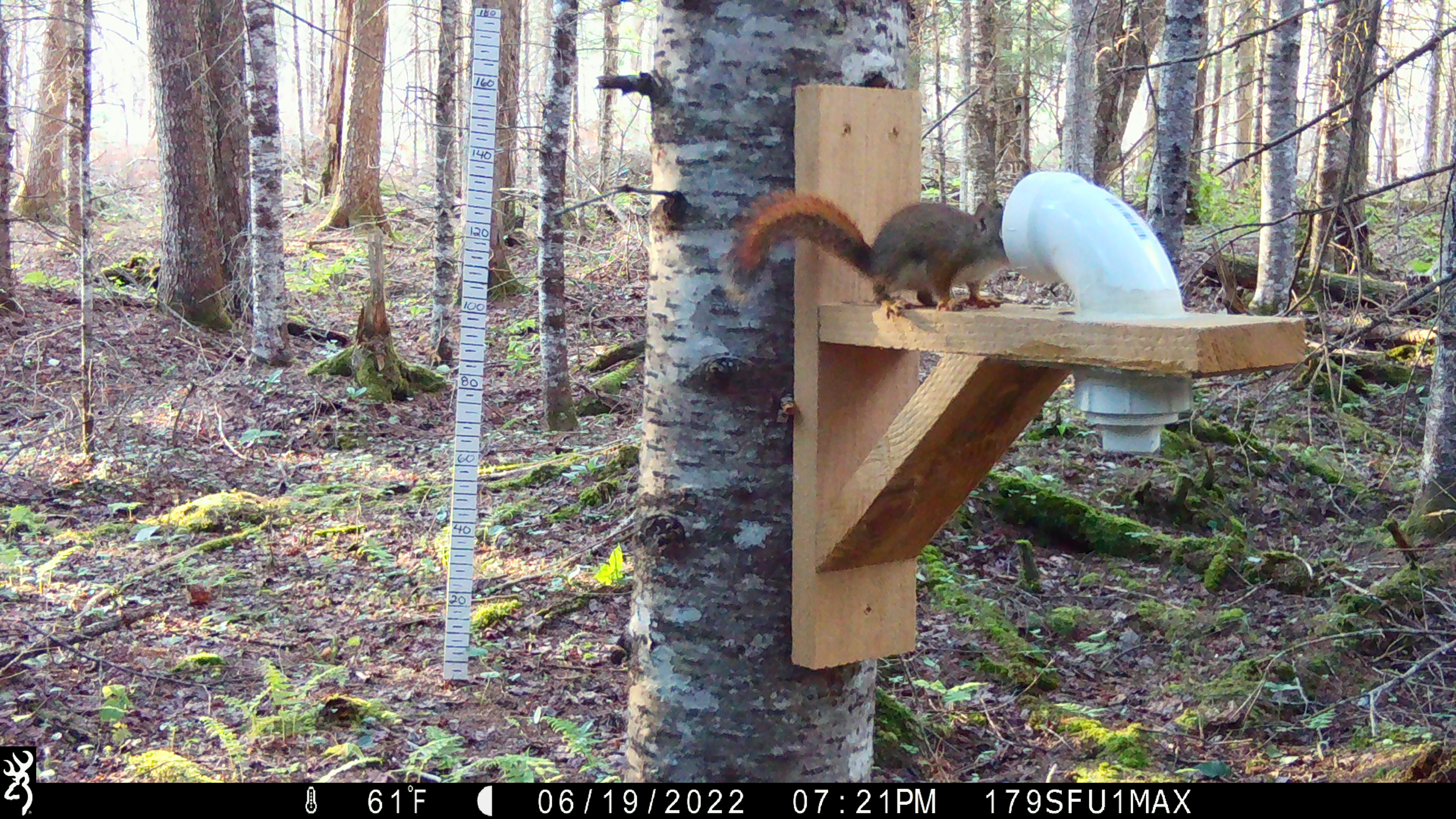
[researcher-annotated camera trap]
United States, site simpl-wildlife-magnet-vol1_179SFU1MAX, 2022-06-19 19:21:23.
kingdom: Animalia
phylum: Chordata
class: Mammalia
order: Rodentia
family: Sciuridae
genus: Tamiasciurus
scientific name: Tamiasciurus hudsonicus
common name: red squirrel